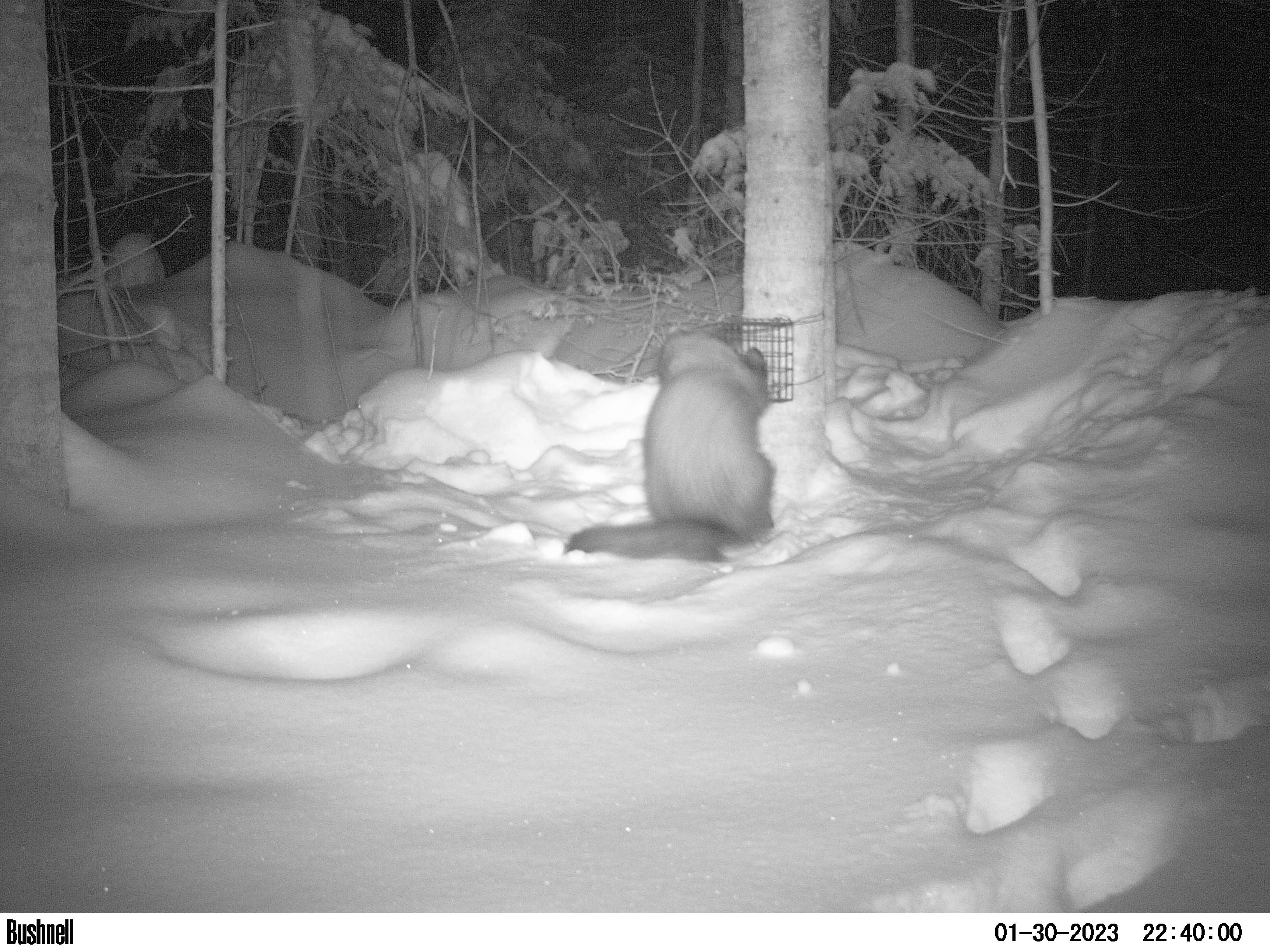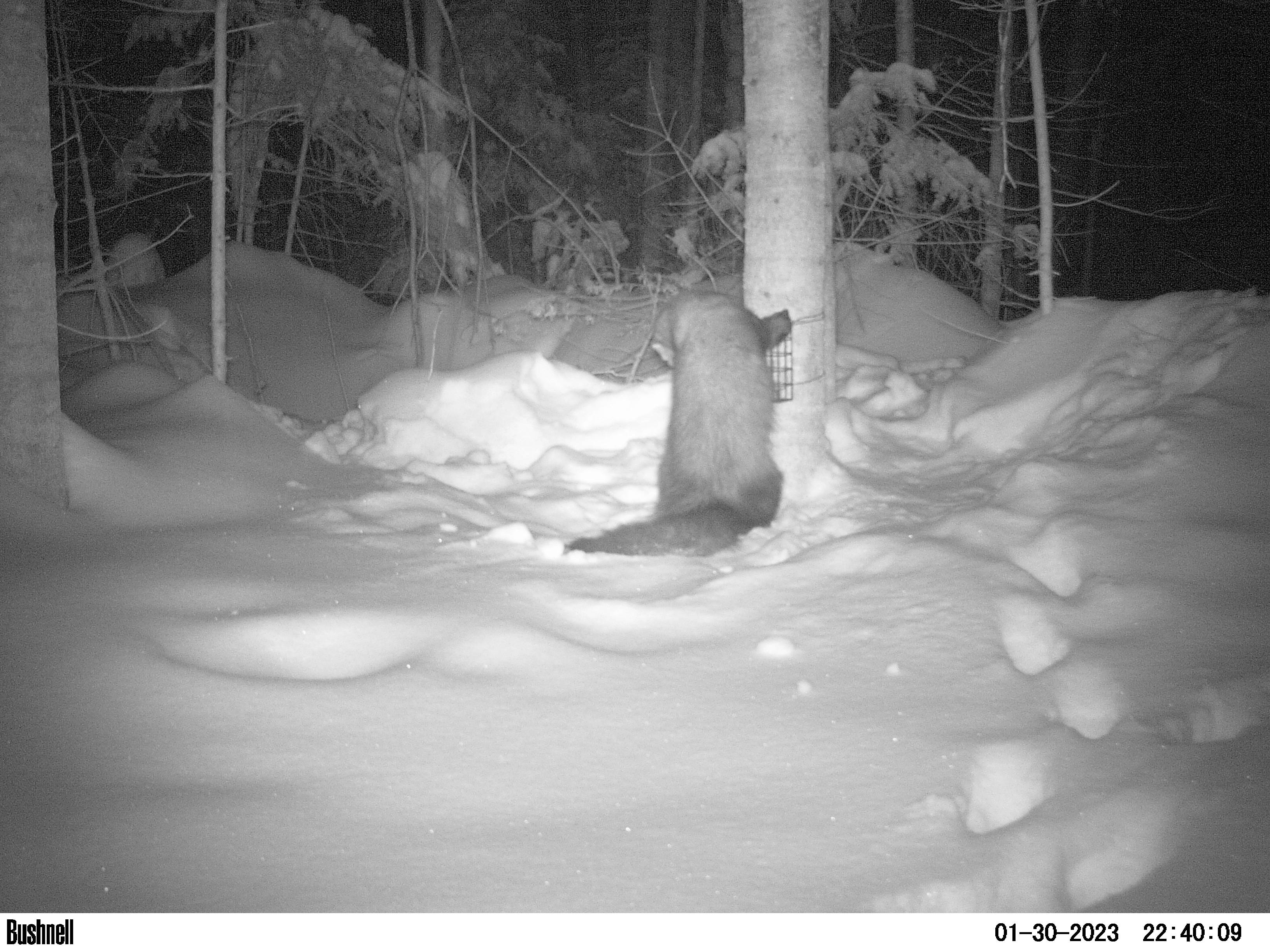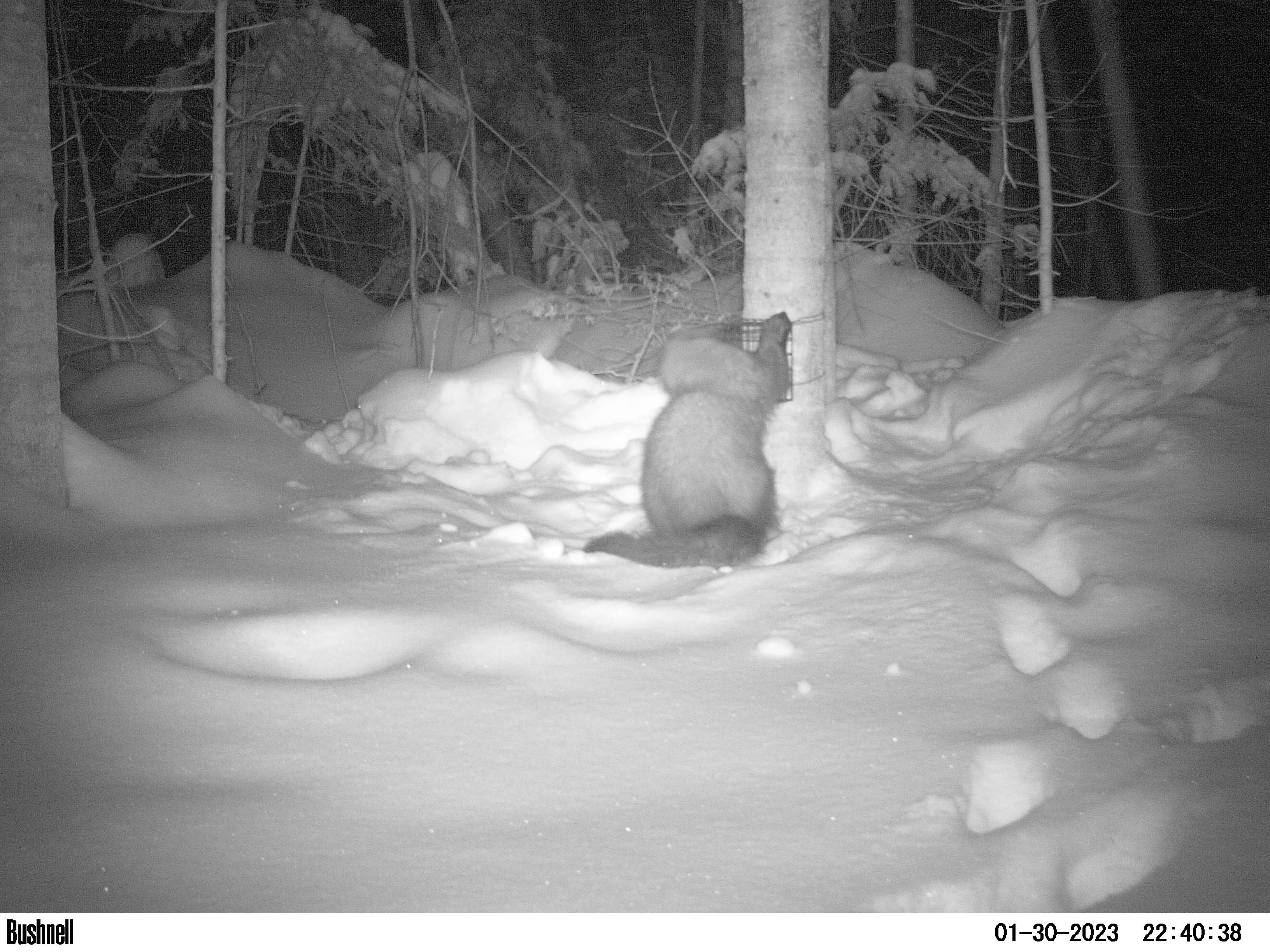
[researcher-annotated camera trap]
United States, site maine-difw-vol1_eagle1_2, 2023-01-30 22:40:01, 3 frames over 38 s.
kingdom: Animalia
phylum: Chordata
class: Mammalia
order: Carnivora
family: Mustelidae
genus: Pekania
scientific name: Pekania pennanti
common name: fisher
Fisher (Pekania pennanti).